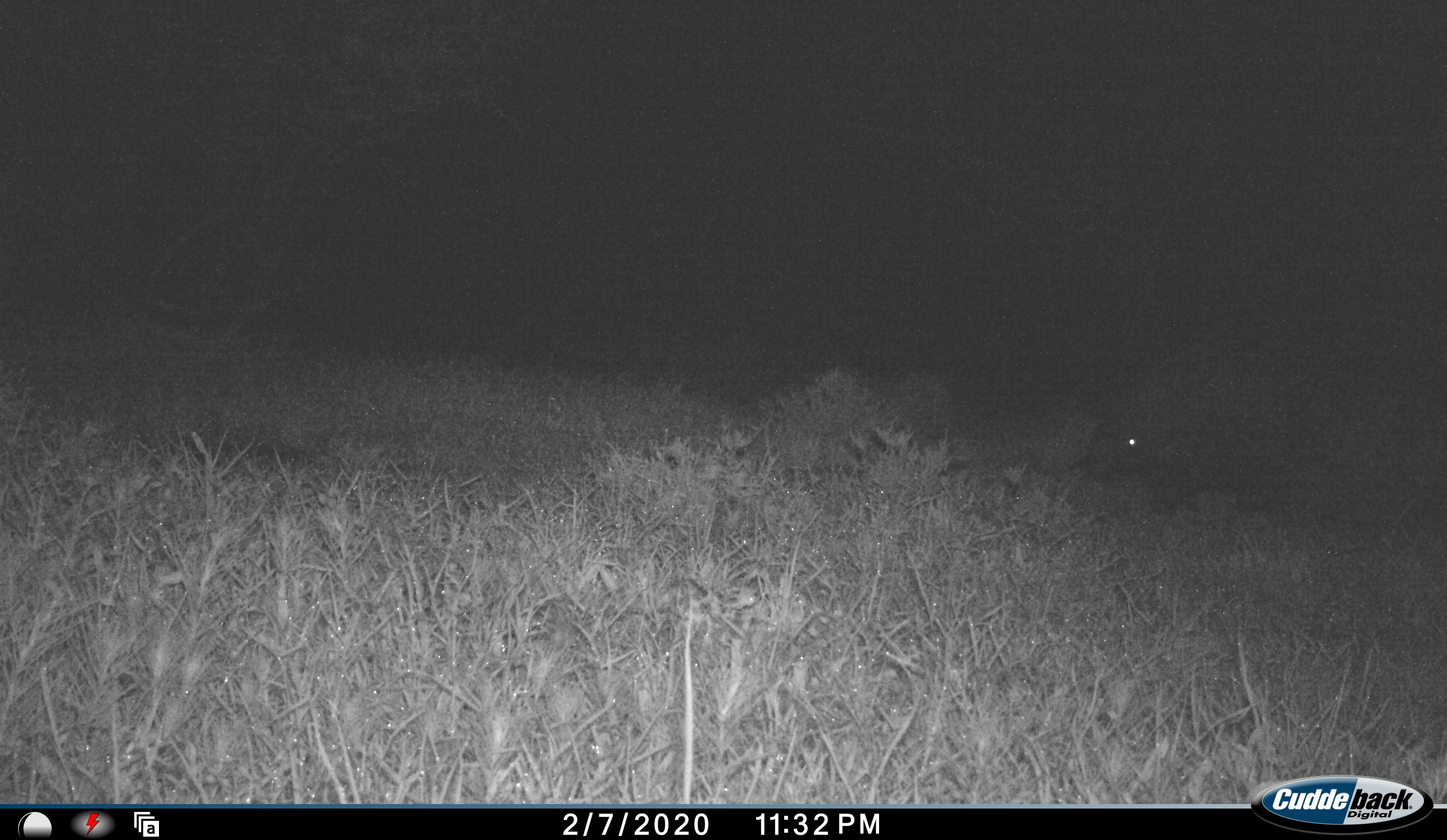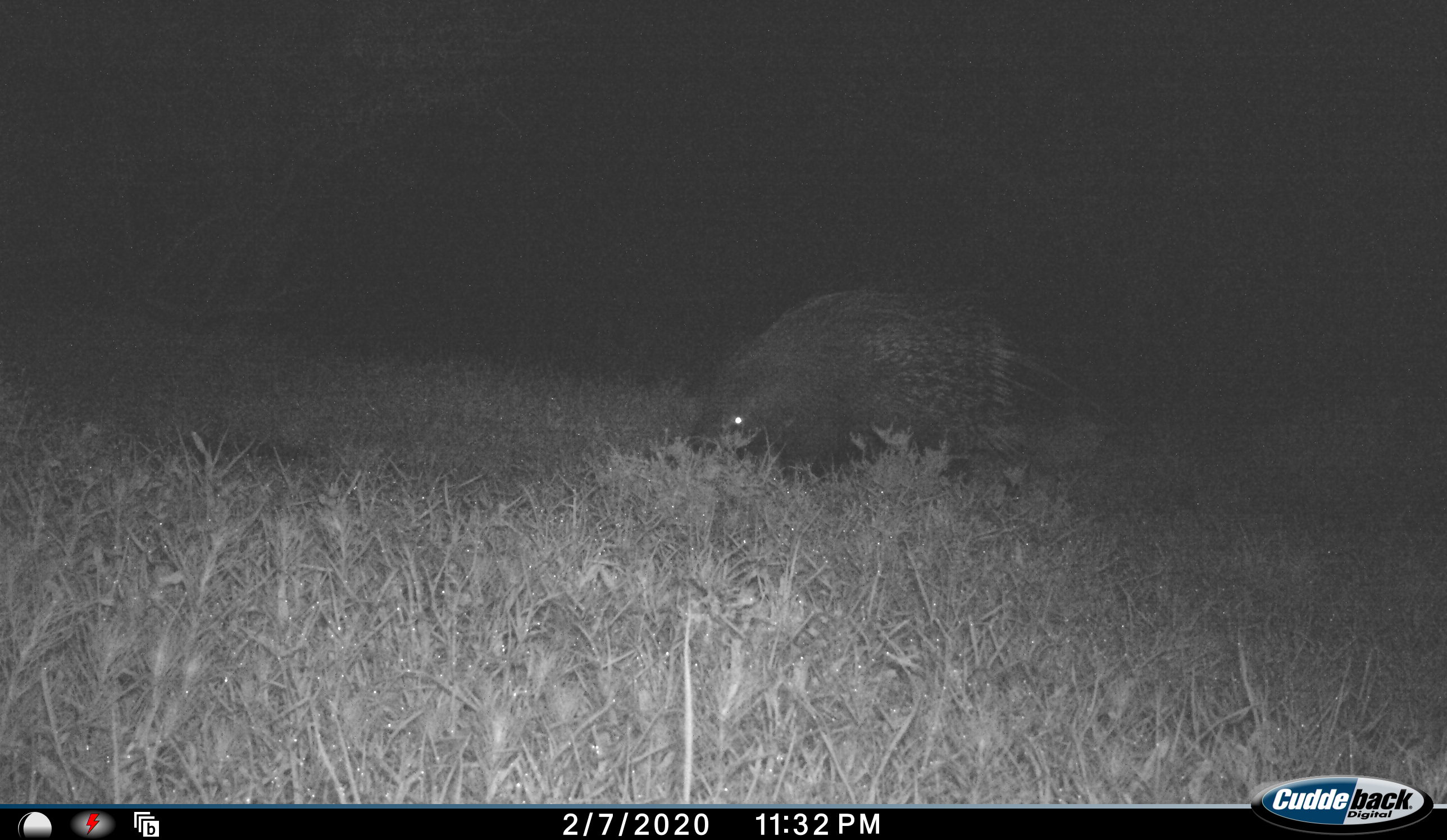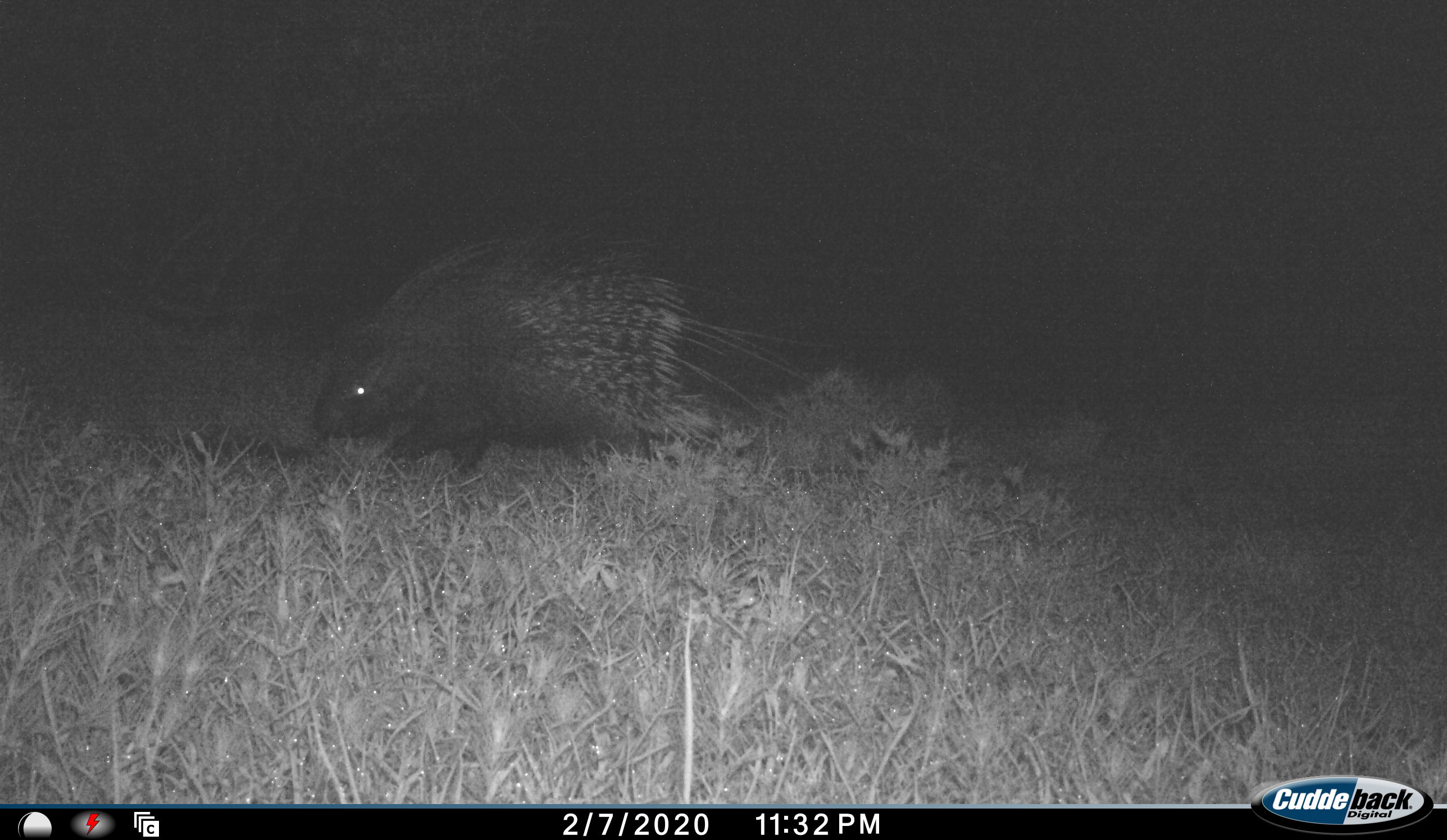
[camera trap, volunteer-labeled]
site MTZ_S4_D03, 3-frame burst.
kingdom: Animalia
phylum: Chordata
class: Mammalia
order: Rodentia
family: Hystricidae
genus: Hystrix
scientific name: Hystrix cristata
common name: crested porcupine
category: porcupine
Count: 1.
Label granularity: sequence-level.